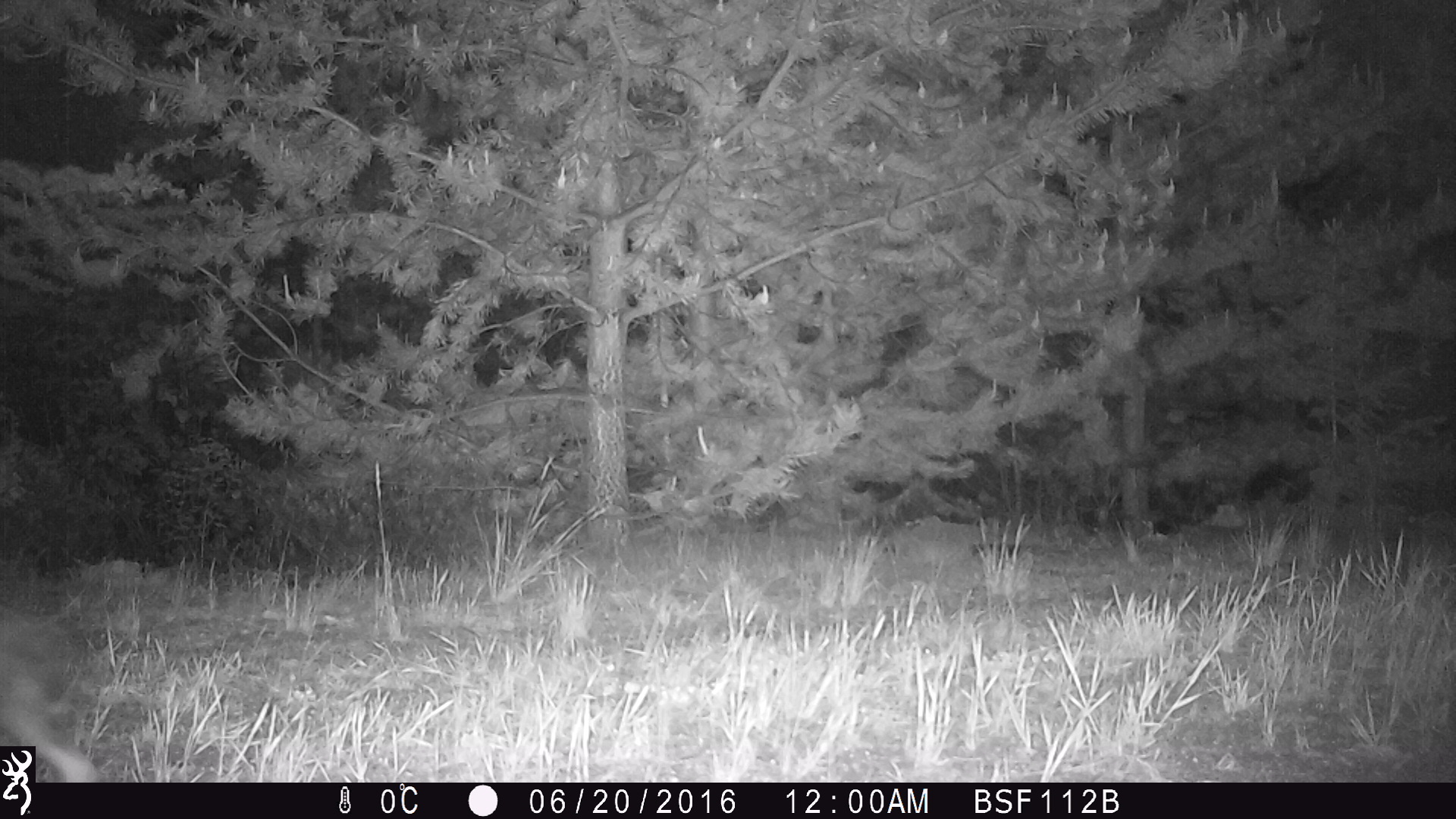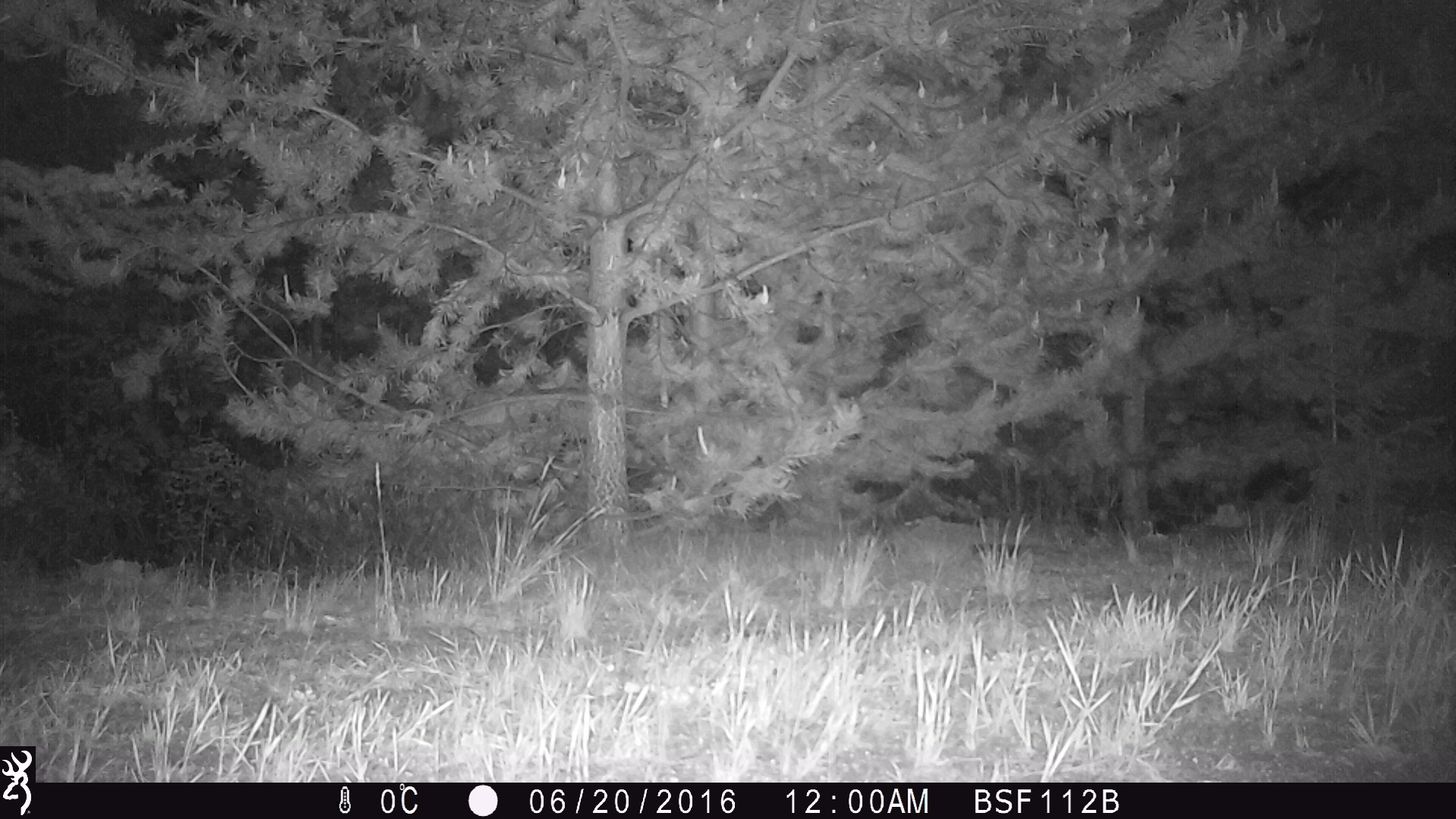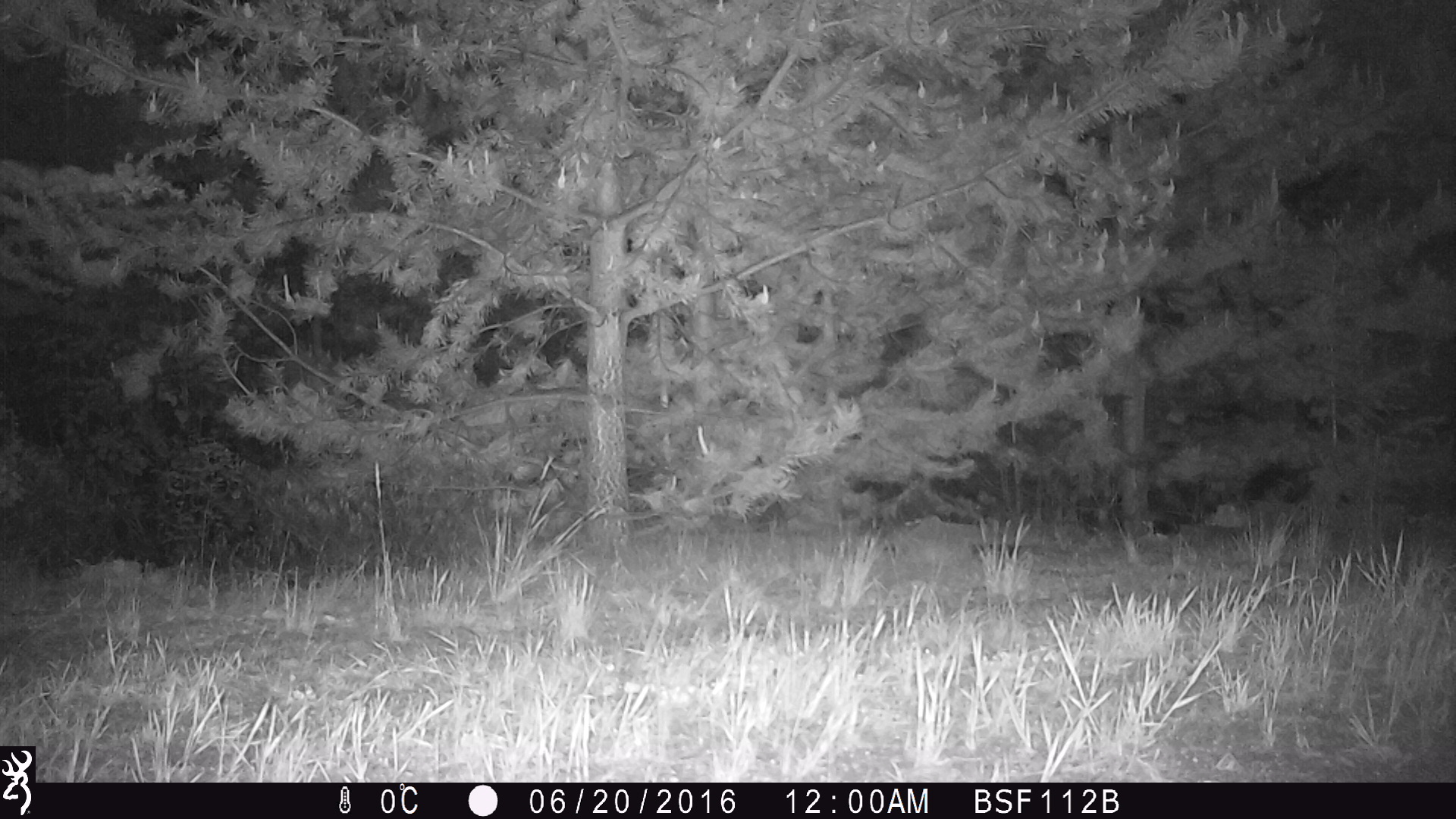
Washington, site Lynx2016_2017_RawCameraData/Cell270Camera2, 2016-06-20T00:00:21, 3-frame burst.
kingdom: Animalia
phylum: Chordata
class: Mammalia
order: Lagomorpha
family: Leporidae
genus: Lepus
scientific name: Lepus americanus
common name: snowshoe hare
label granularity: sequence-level